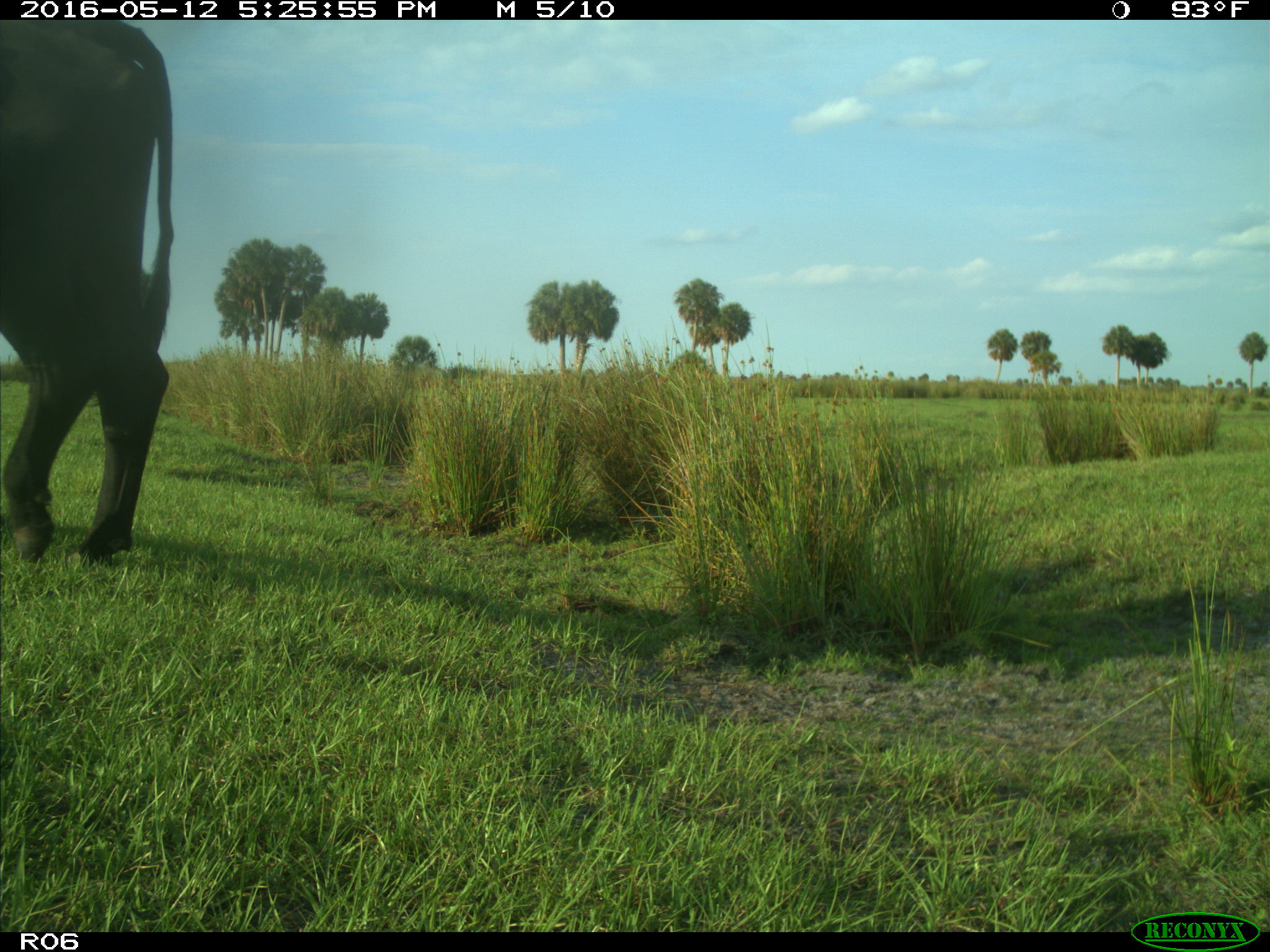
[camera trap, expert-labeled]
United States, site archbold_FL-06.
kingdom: Animalia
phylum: Chordata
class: Mammalia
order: Artiodactyla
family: Bovidae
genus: Bos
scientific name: Bos taurus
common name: domestic cow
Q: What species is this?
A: Bos taurus (domestic cow).